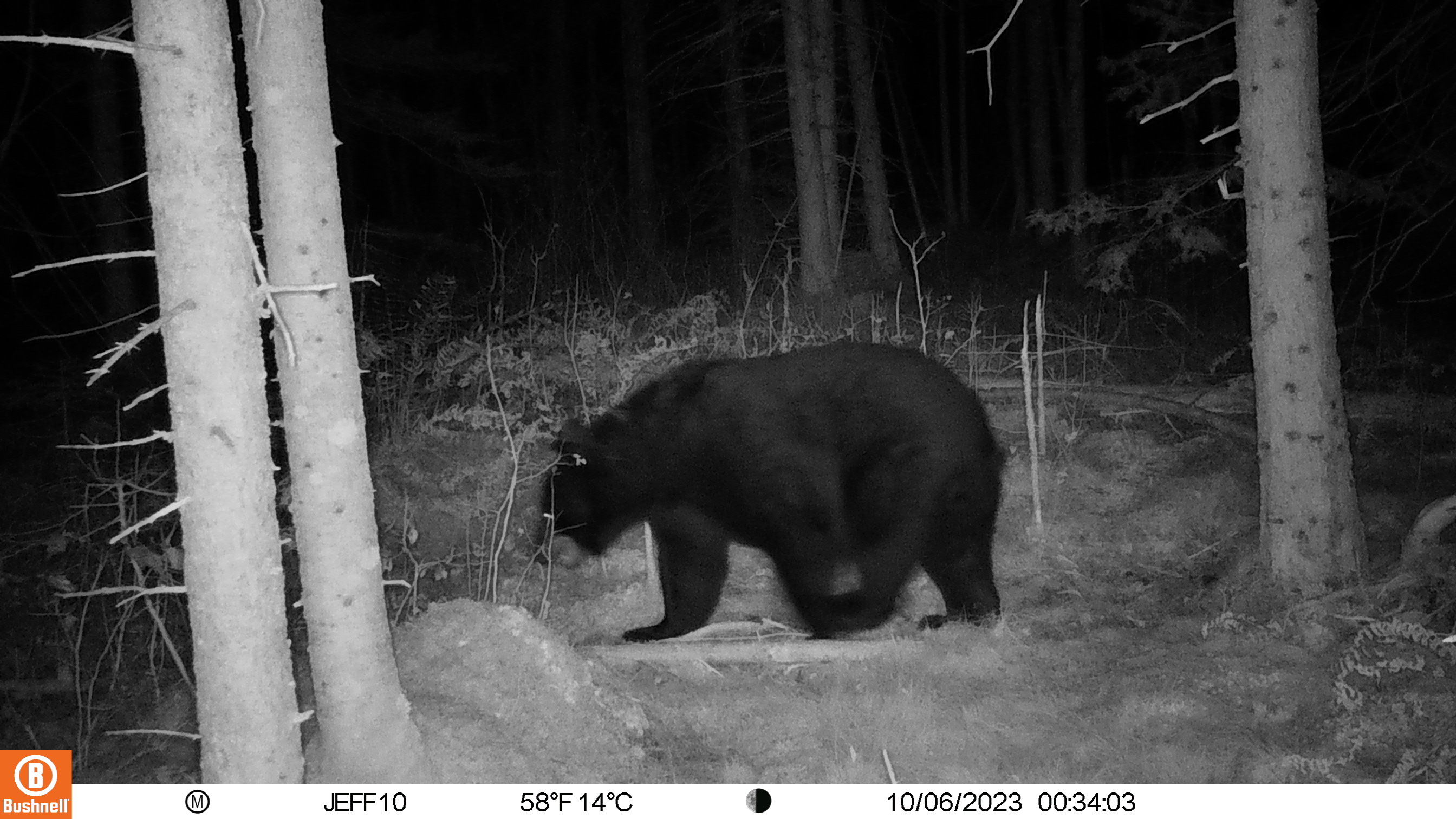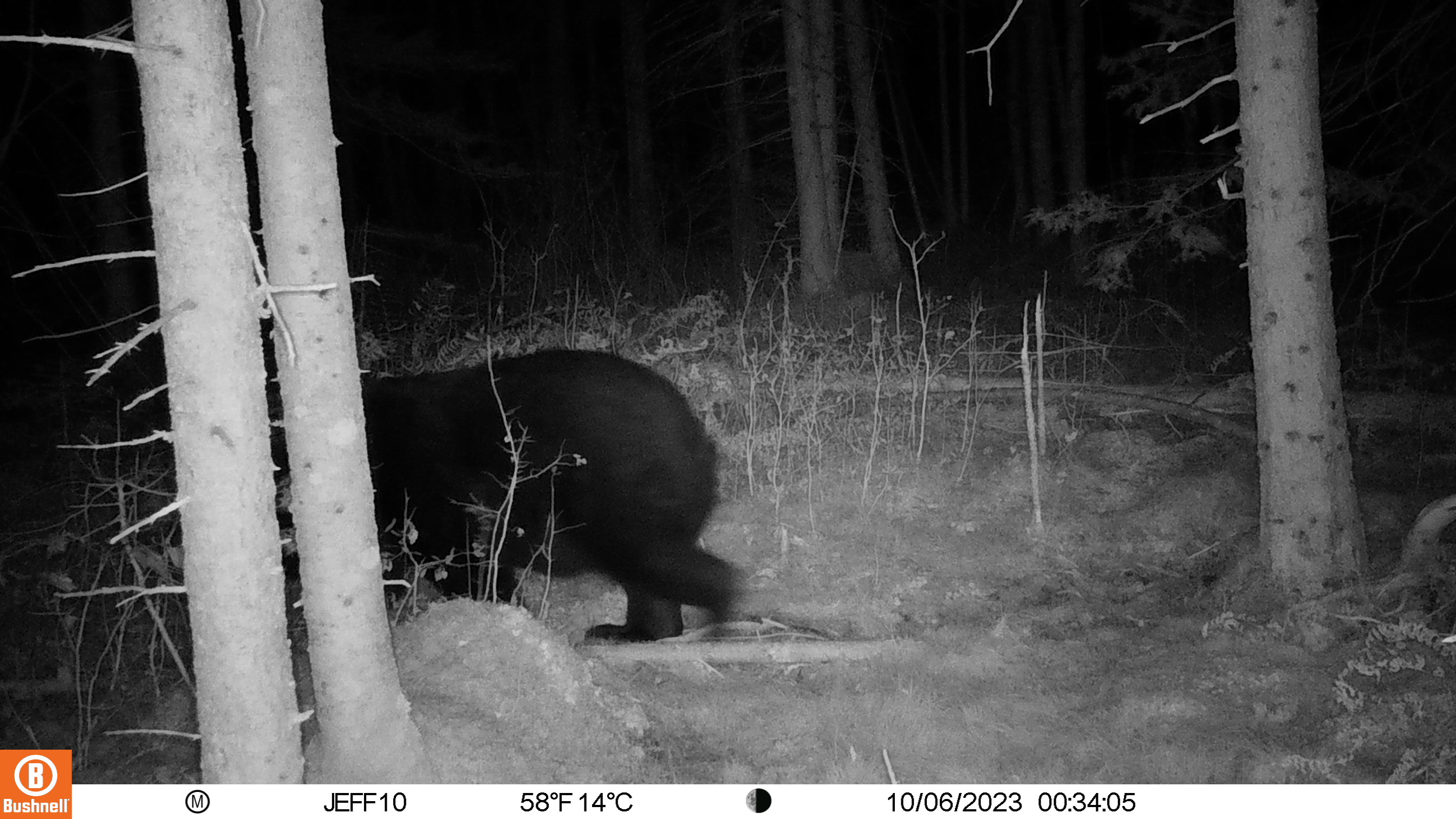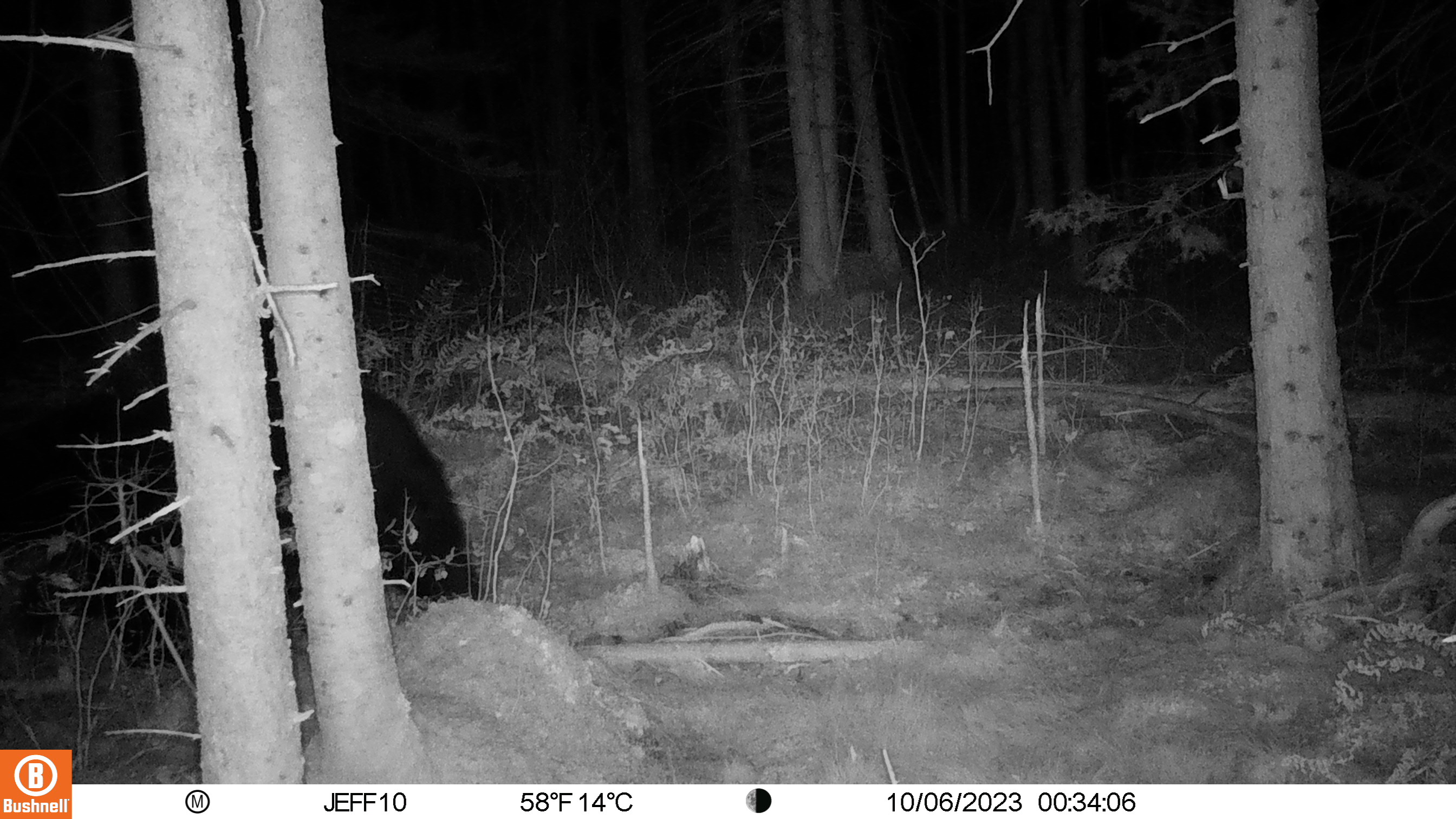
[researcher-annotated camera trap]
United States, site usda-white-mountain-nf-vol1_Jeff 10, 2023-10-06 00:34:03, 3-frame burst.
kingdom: Animalia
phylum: Chordata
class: Mammalia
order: Carnivora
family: Ursidae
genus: Ursus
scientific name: Ursus americanus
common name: black bear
Black bear (Ursus americanus).